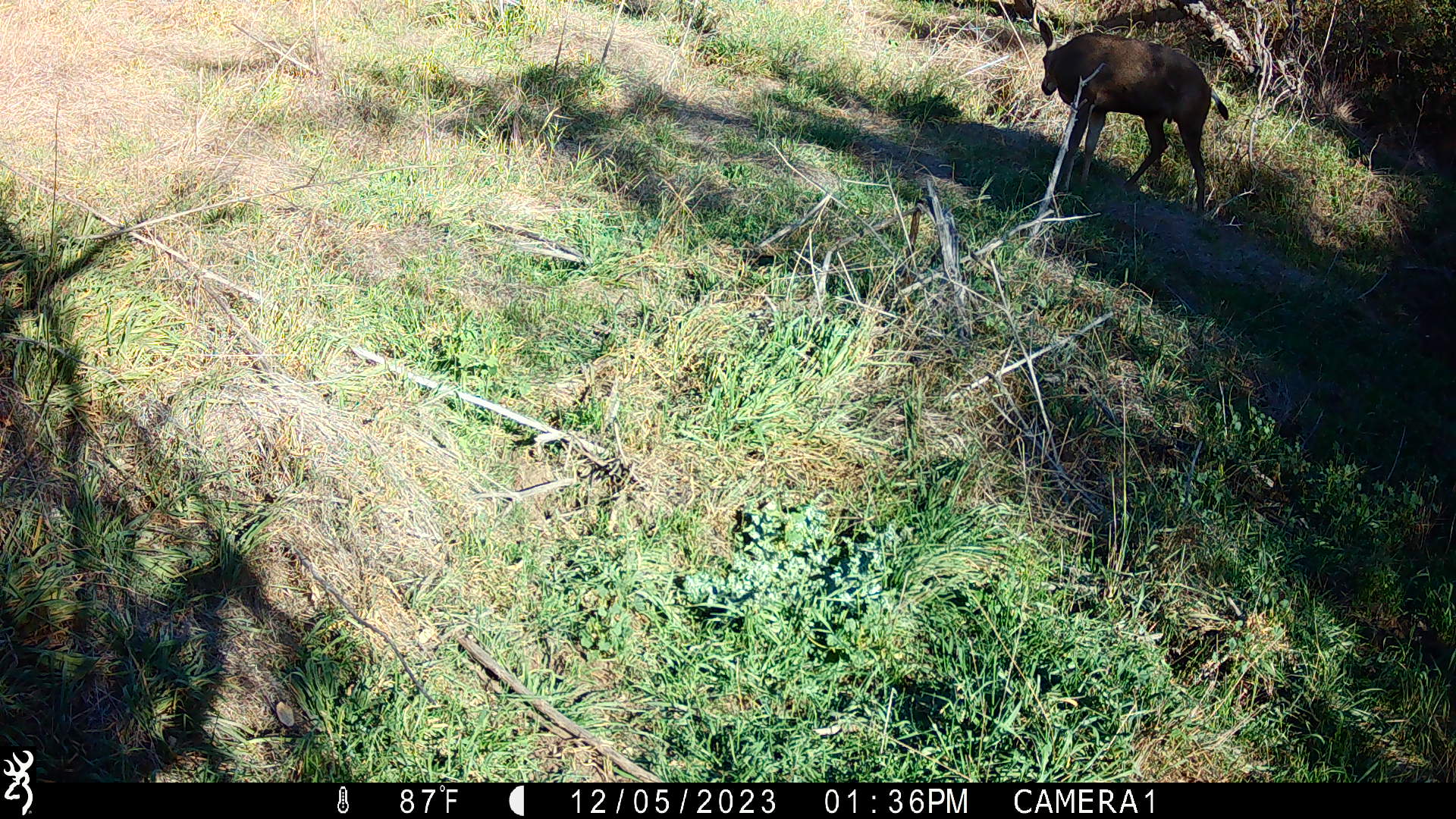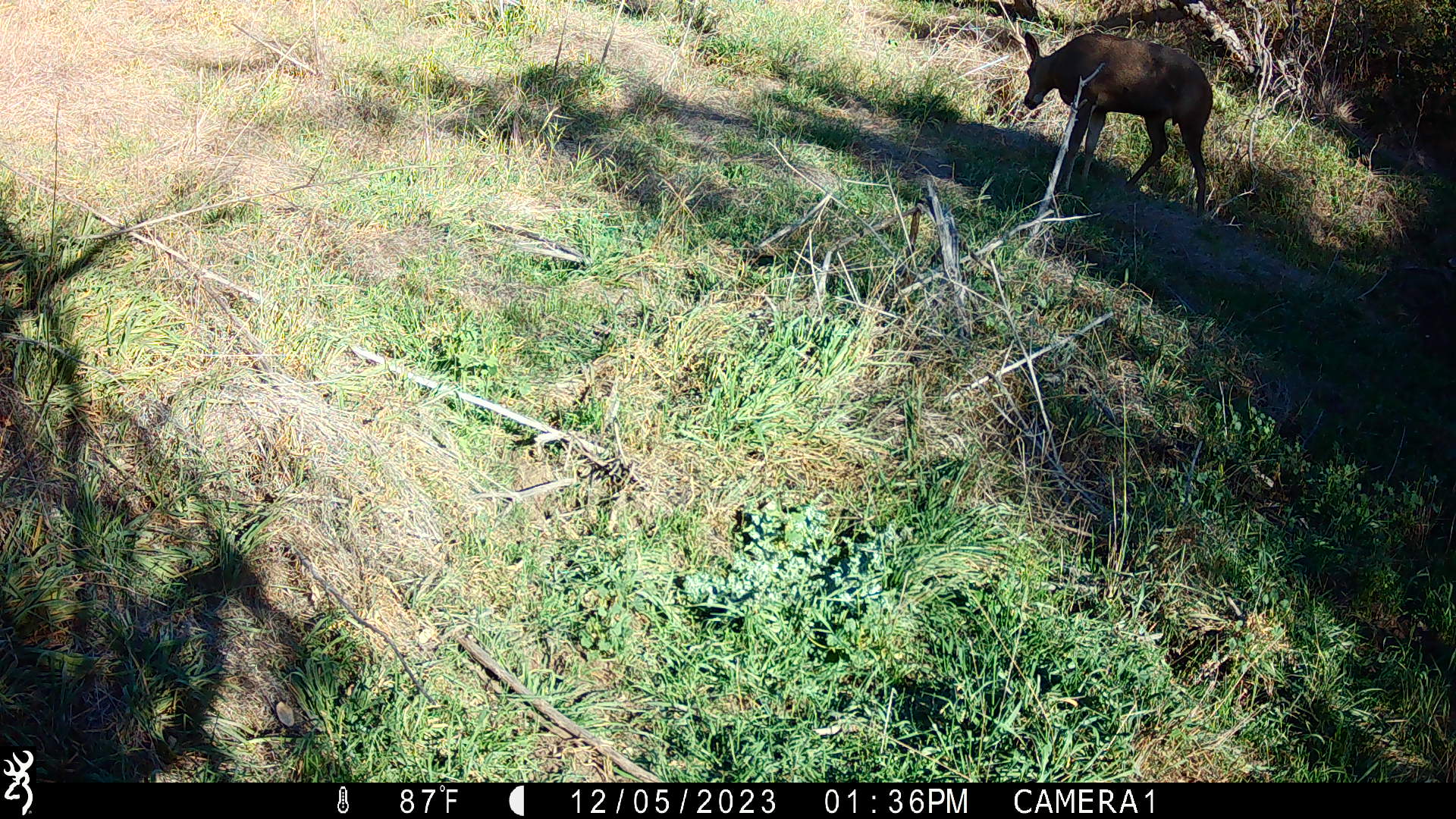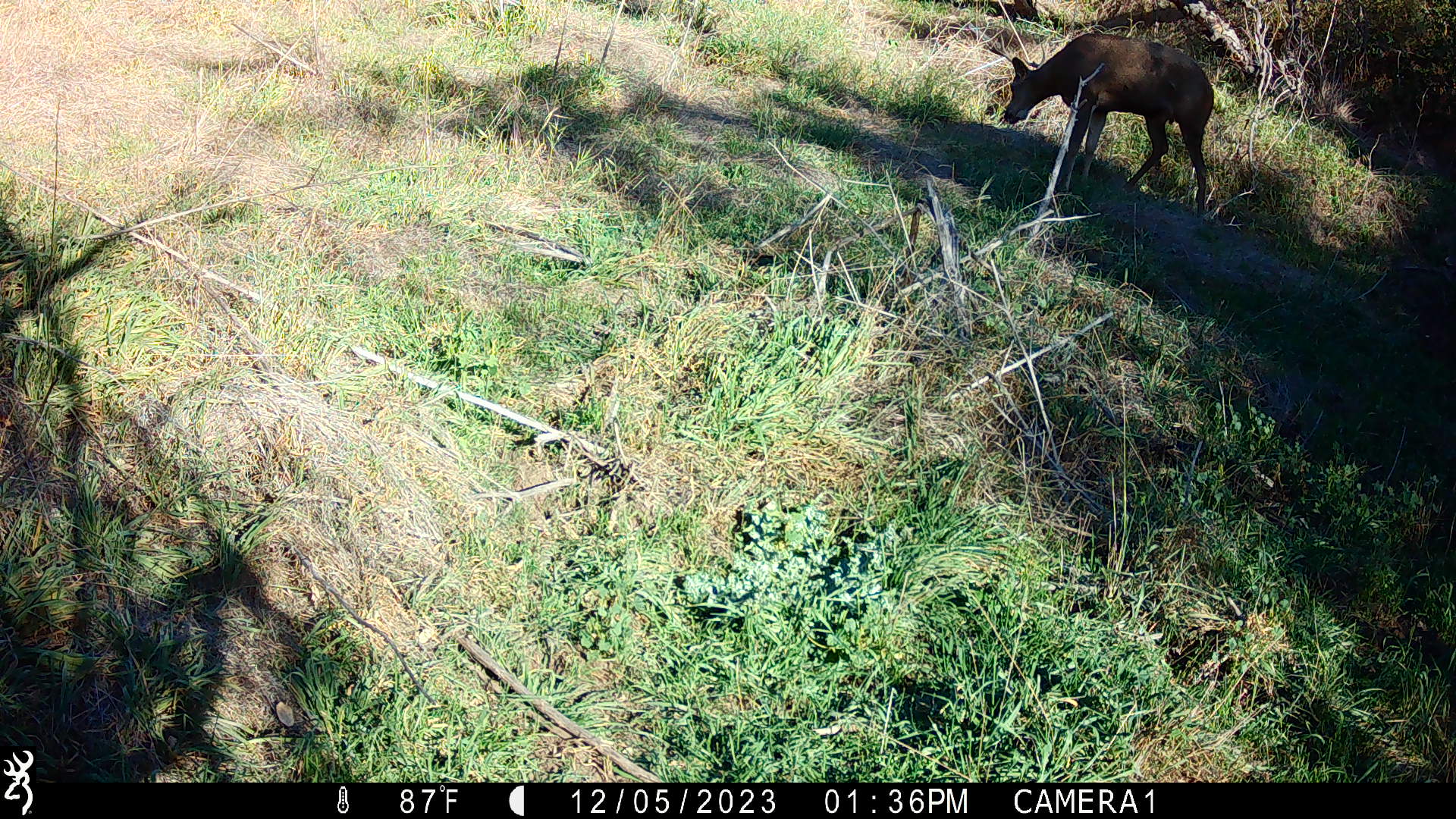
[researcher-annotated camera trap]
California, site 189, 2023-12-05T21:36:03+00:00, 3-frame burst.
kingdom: Animalia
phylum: Chordata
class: Mammalia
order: Artiodactyla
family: Cervidae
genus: Odocoileus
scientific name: Odocoileus hemionus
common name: mule deer